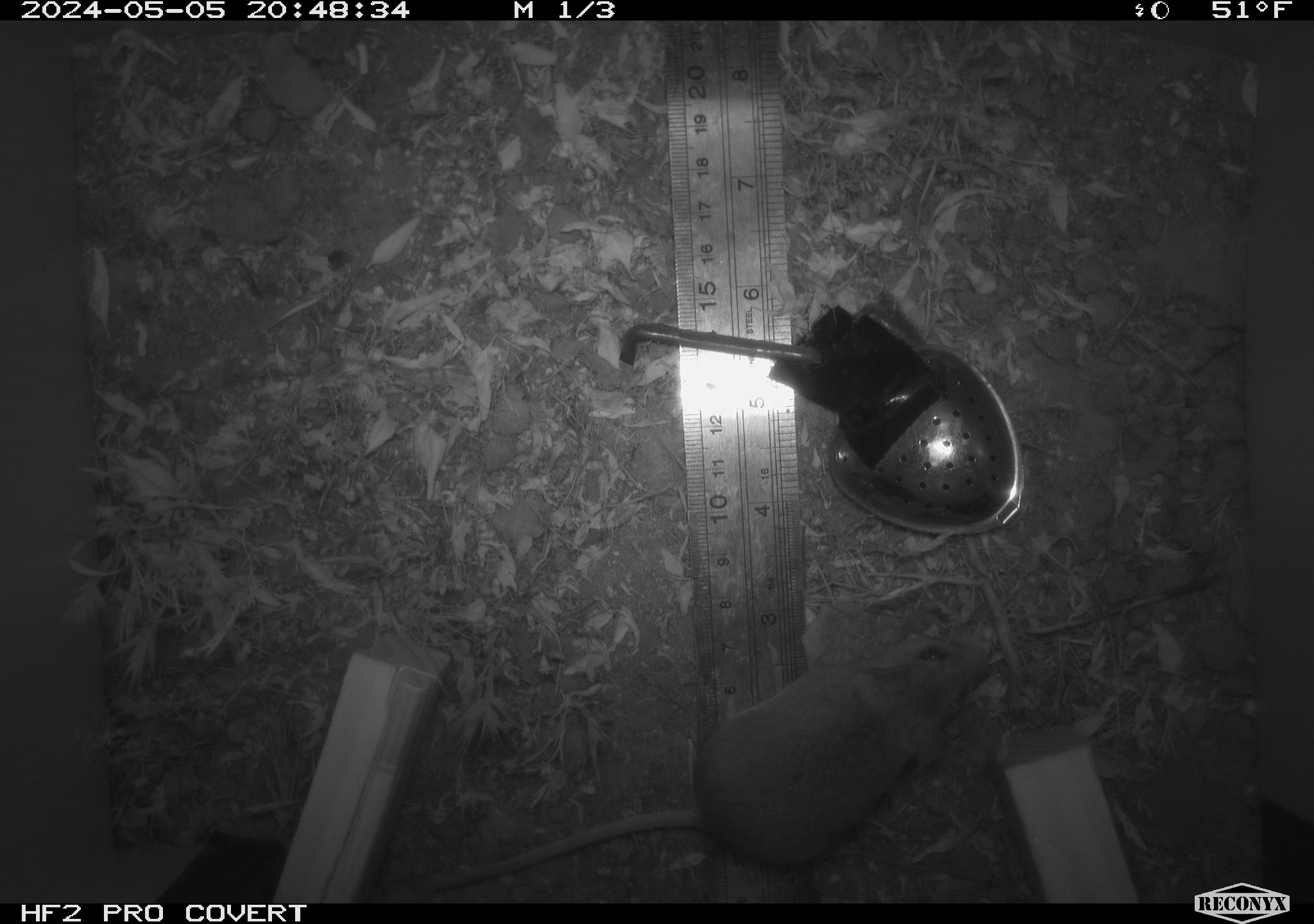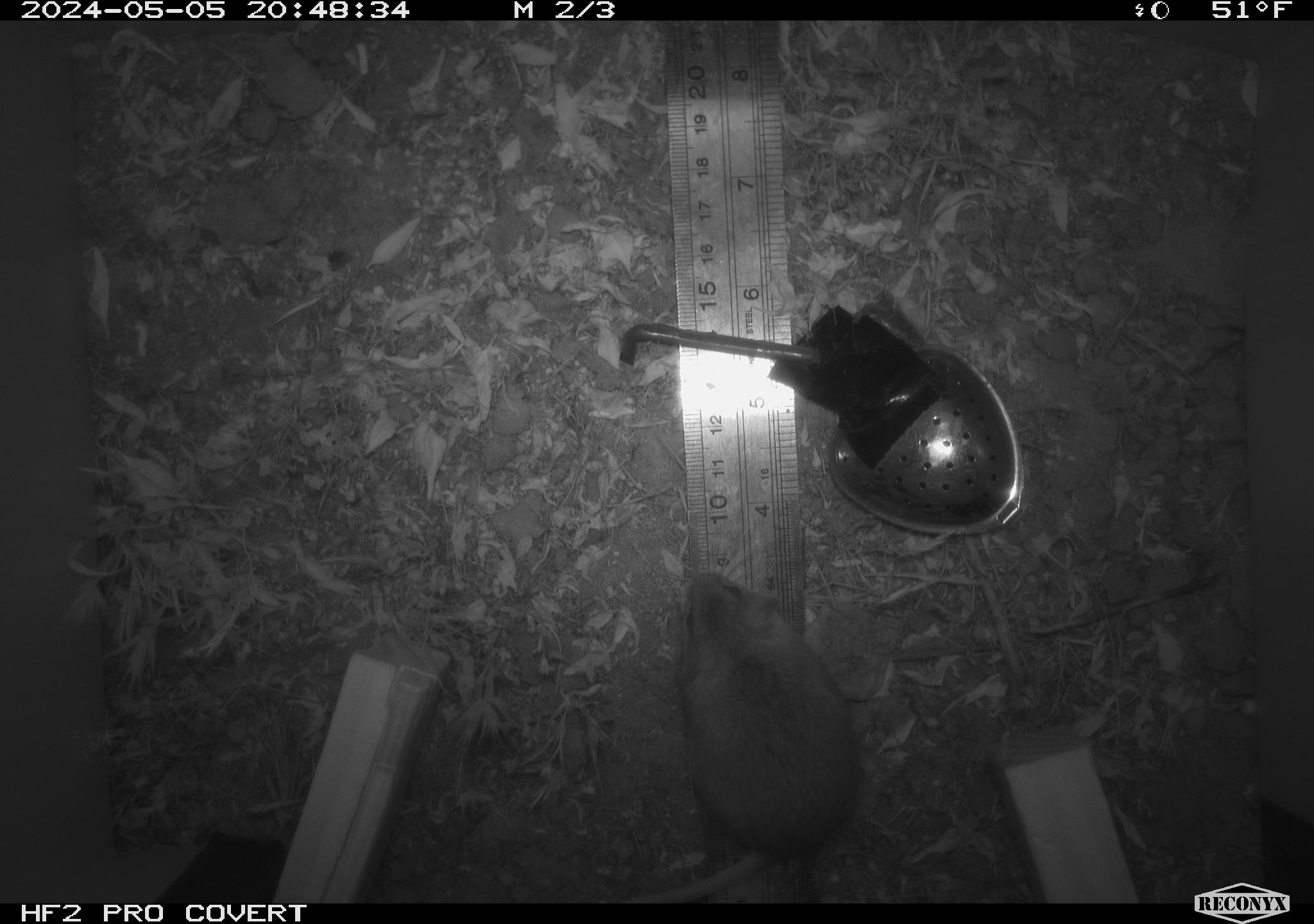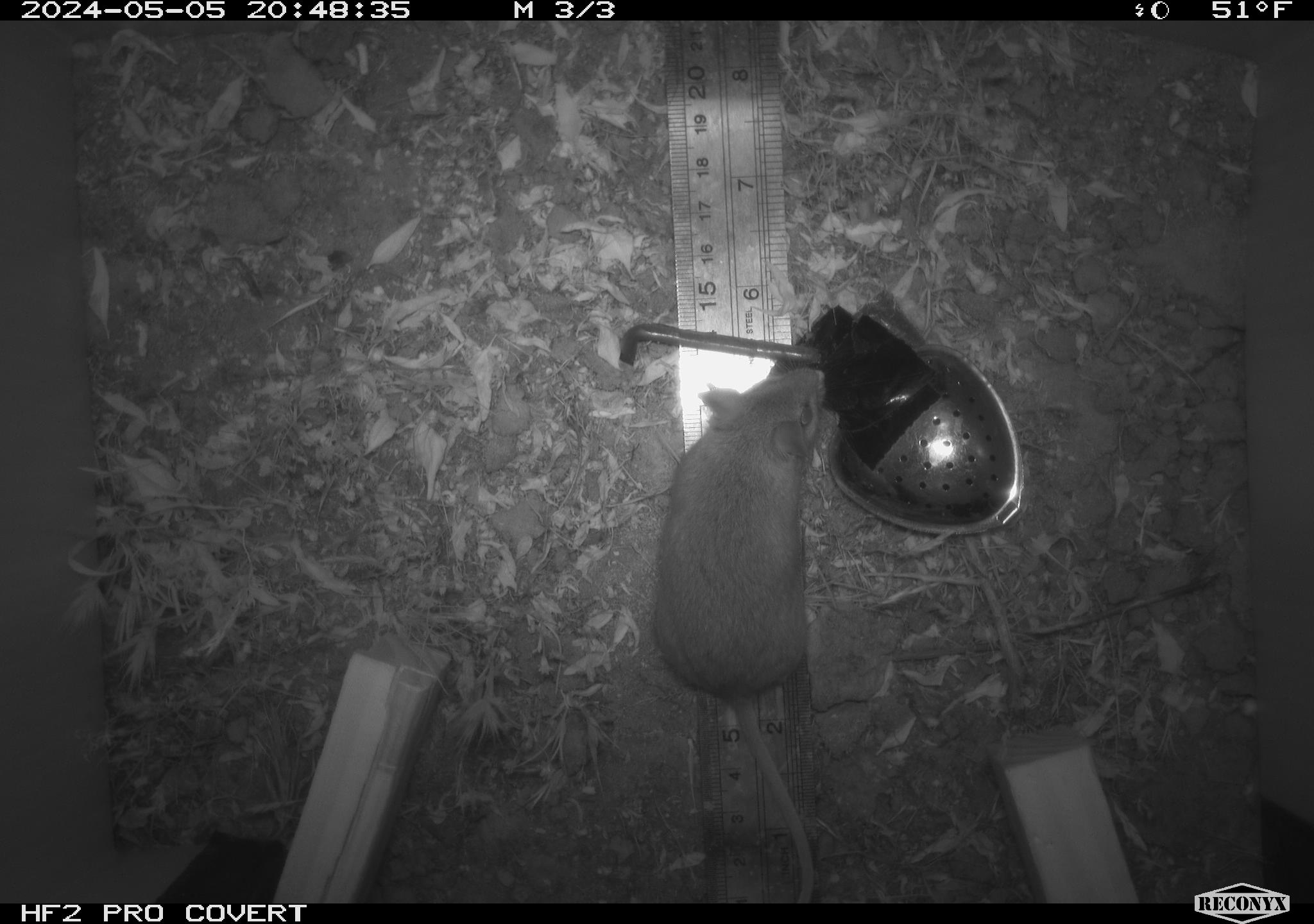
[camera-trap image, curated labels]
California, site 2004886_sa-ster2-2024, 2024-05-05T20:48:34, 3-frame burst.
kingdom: Animalia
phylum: Chordata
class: Mammalia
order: Rodentia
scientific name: Rodentia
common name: mouse species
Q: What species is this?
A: Mouse species (Rodentia).